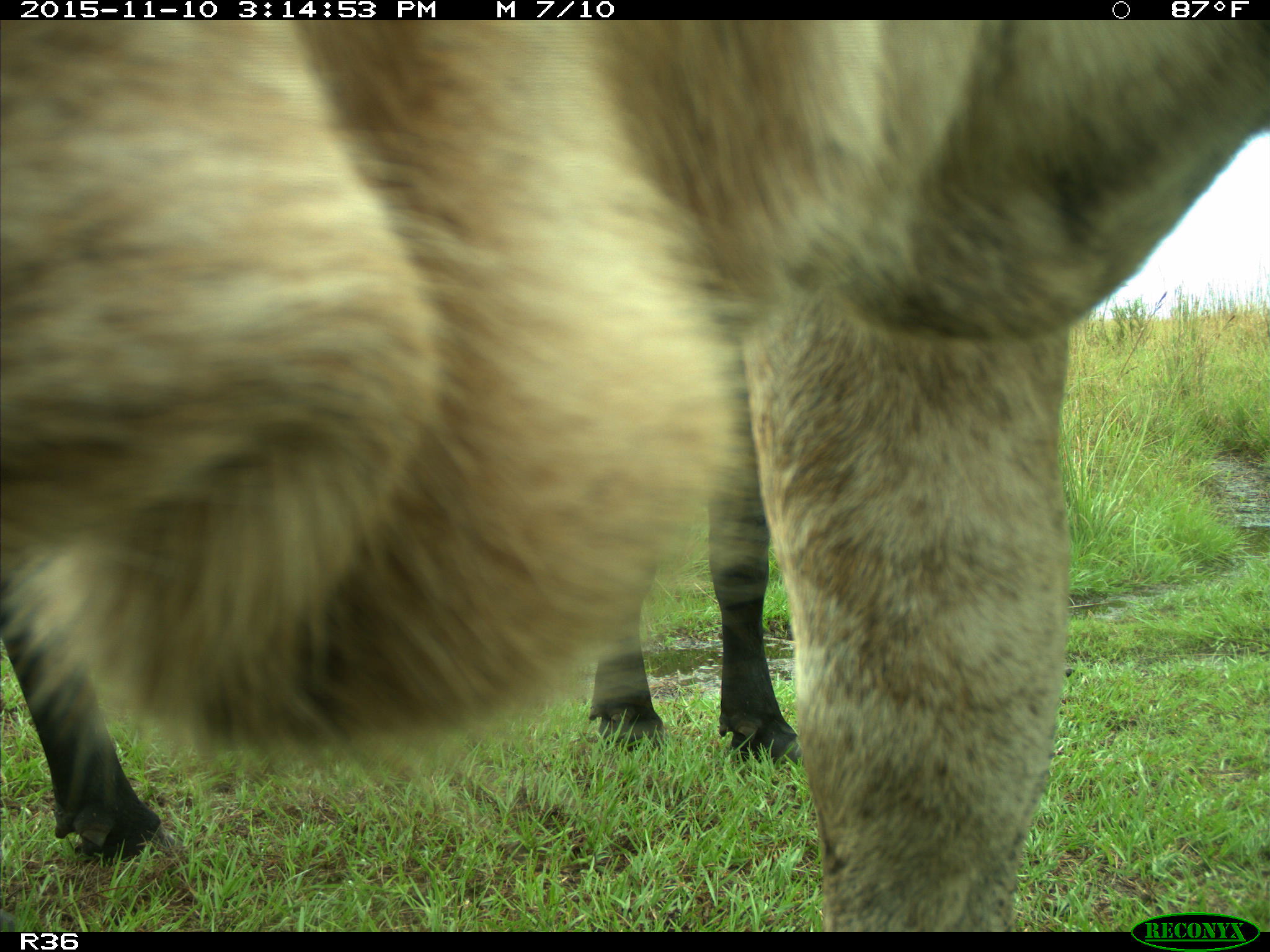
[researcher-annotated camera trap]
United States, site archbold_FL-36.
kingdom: Animalia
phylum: Chordata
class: Mammalia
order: Artiodactyla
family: Bovidae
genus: Bos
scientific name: Bos taurus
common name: domestic cow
Bos taurus (domestic cow).